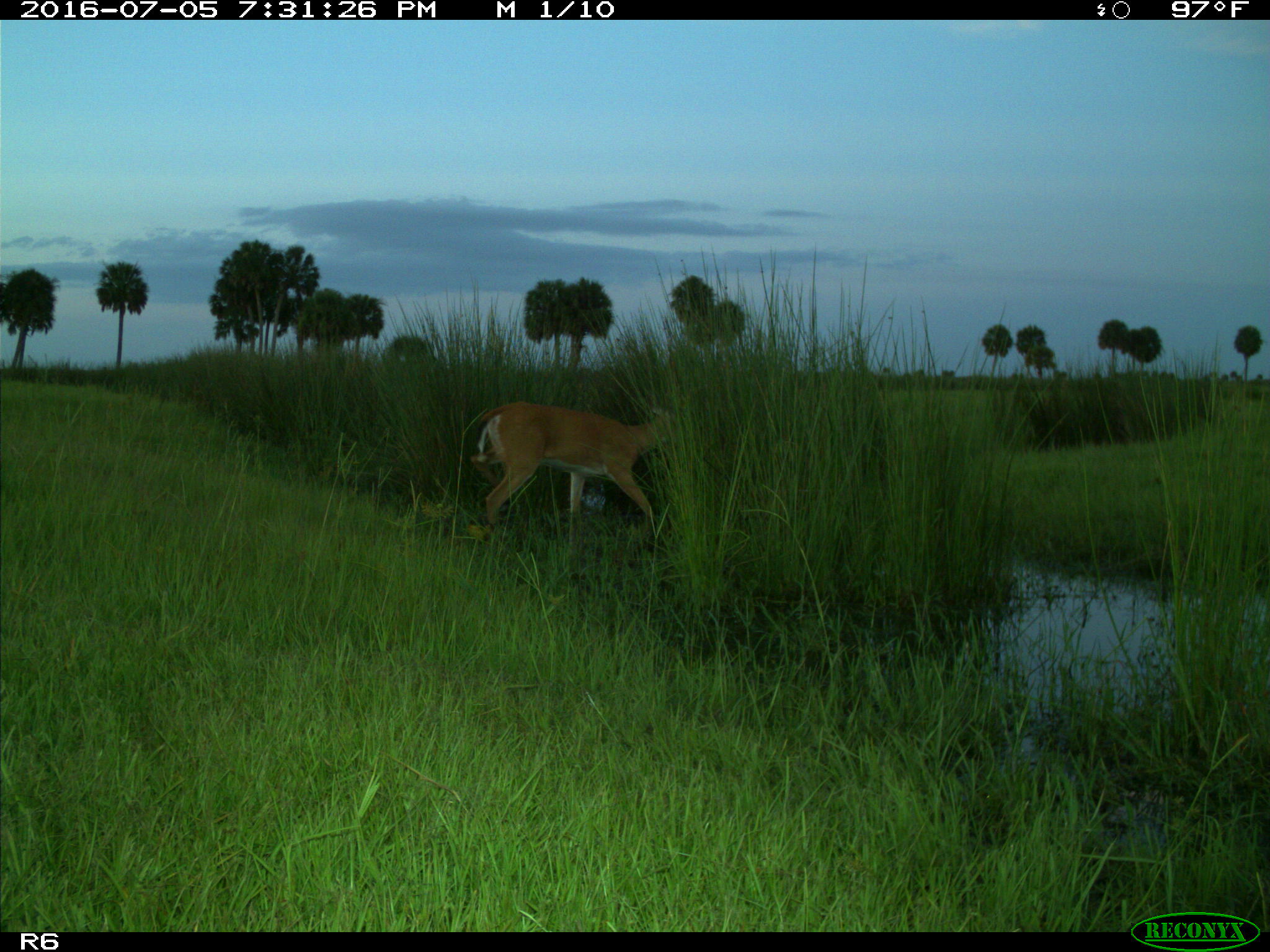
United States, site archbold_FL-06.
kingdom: Animalia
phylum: Chordata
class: Mammalia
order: Artiodactyla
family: Cervidae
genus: Odocoileus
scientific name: Odocoileus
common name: deer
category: unidentified deer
Unidentified deer (deer) (Odocoileus).